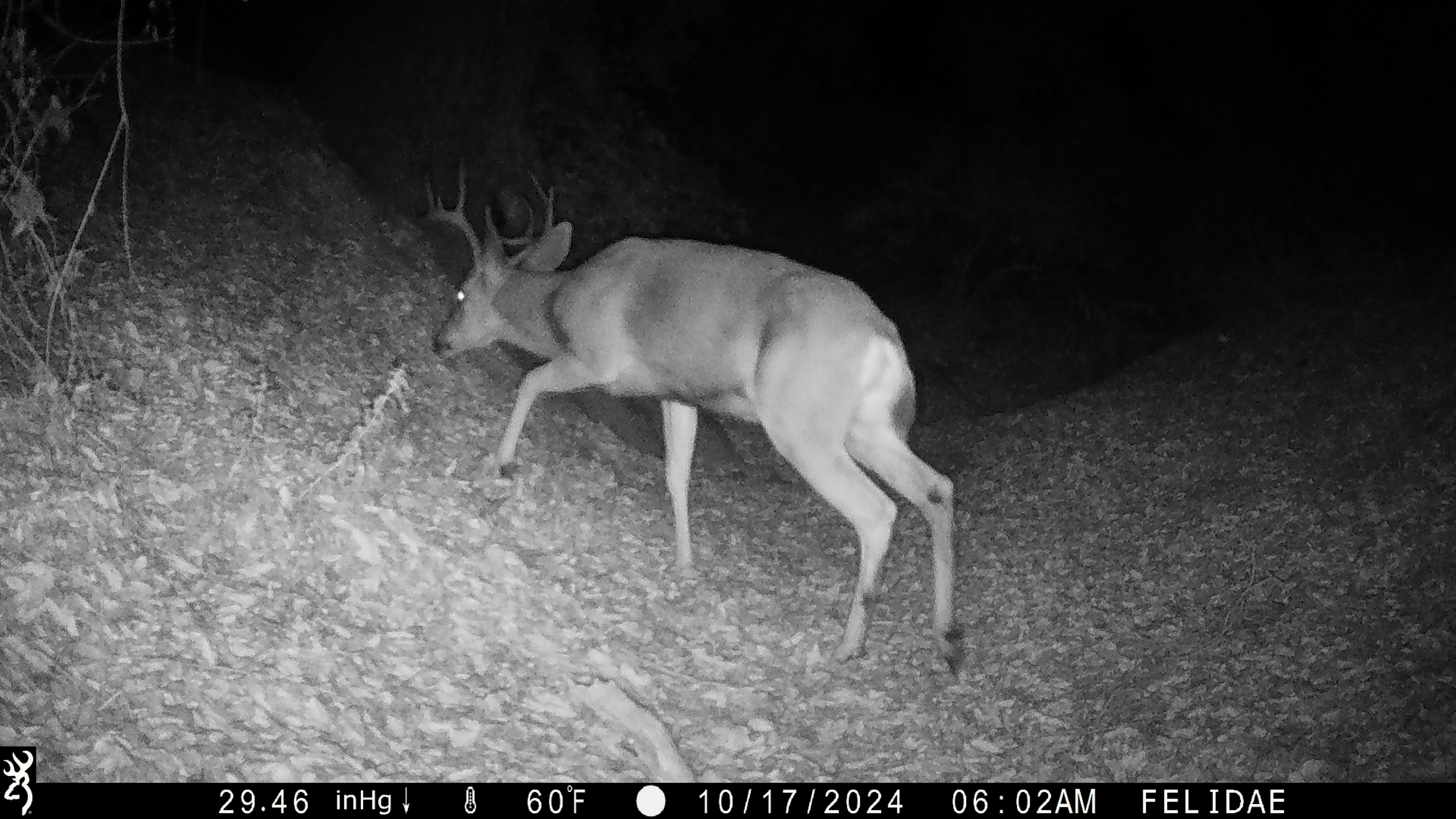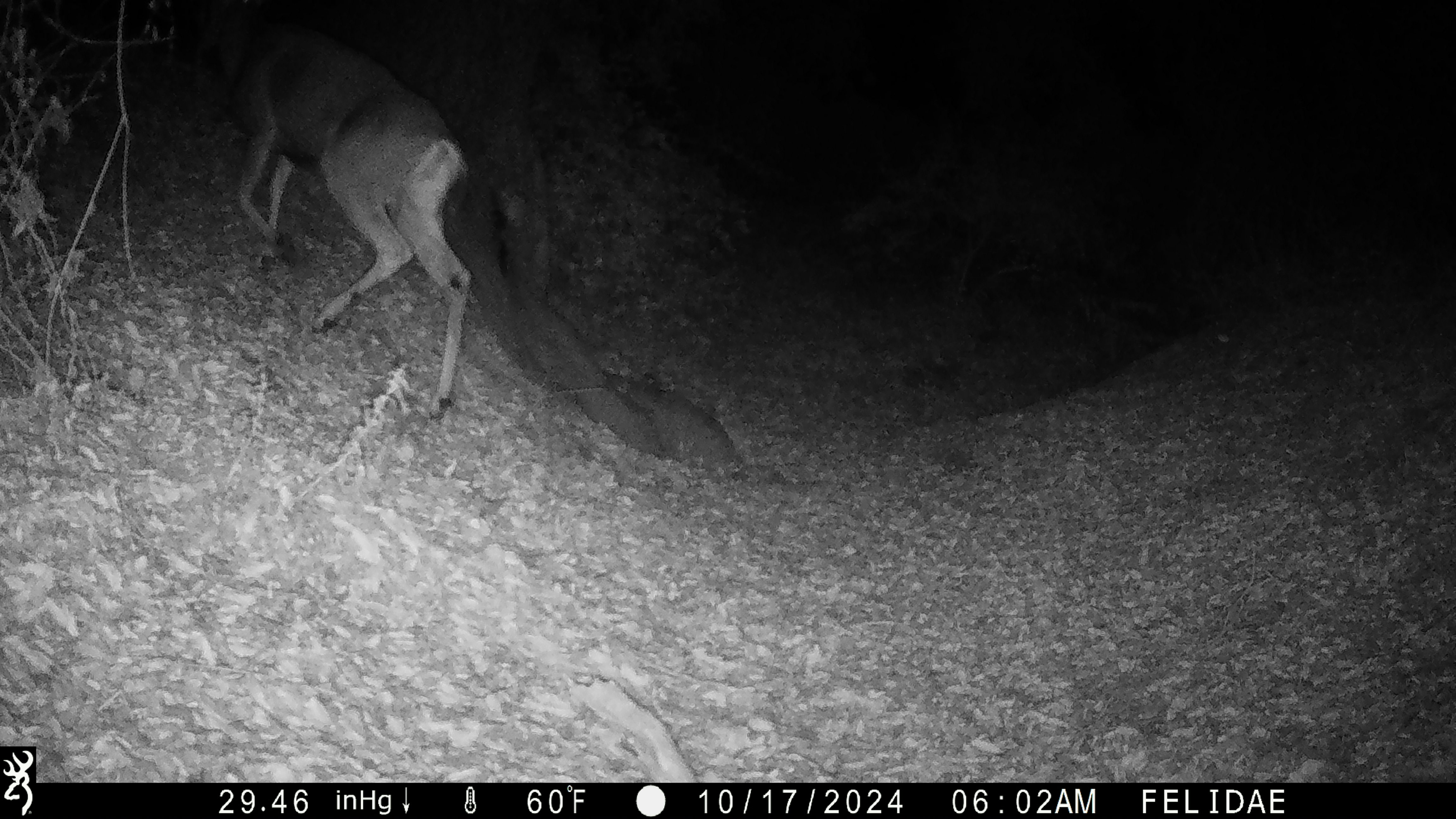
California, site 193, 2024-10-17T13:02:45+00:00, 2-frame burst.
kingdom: Animalia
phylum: Chordata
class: Mammalia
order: Artiodactyla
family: Cervidae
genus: Odocoileus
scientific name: Odocoileus hemionus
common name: mule deer